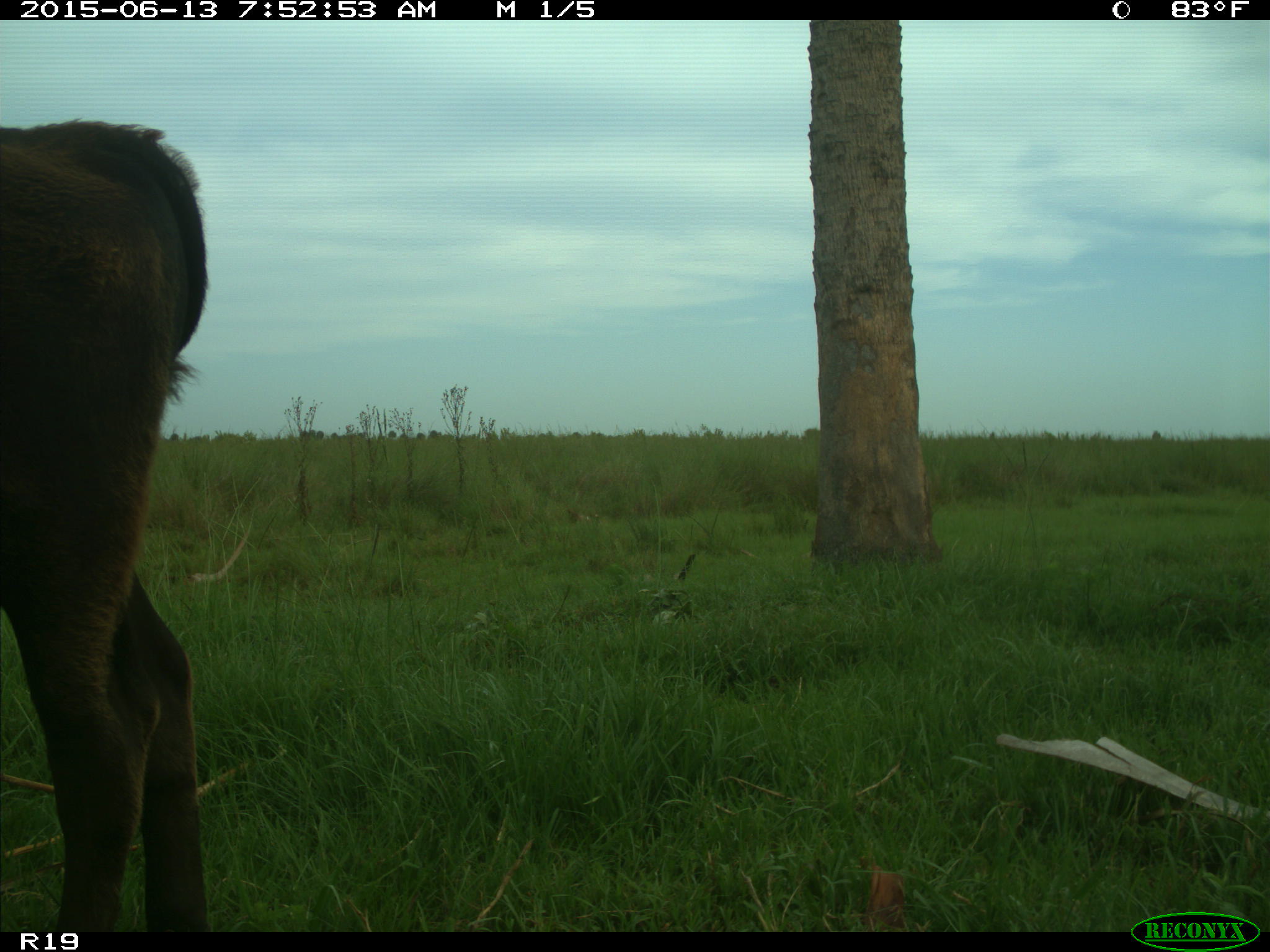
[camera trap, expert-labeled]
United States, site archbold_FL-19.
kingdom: Animalia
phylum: Chordata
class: Mammalia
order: Artiodactyla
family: Bovidae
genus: Bos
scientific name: Bos taurus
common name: domestic cow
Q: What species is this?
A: Bos taurus (domestic cow).